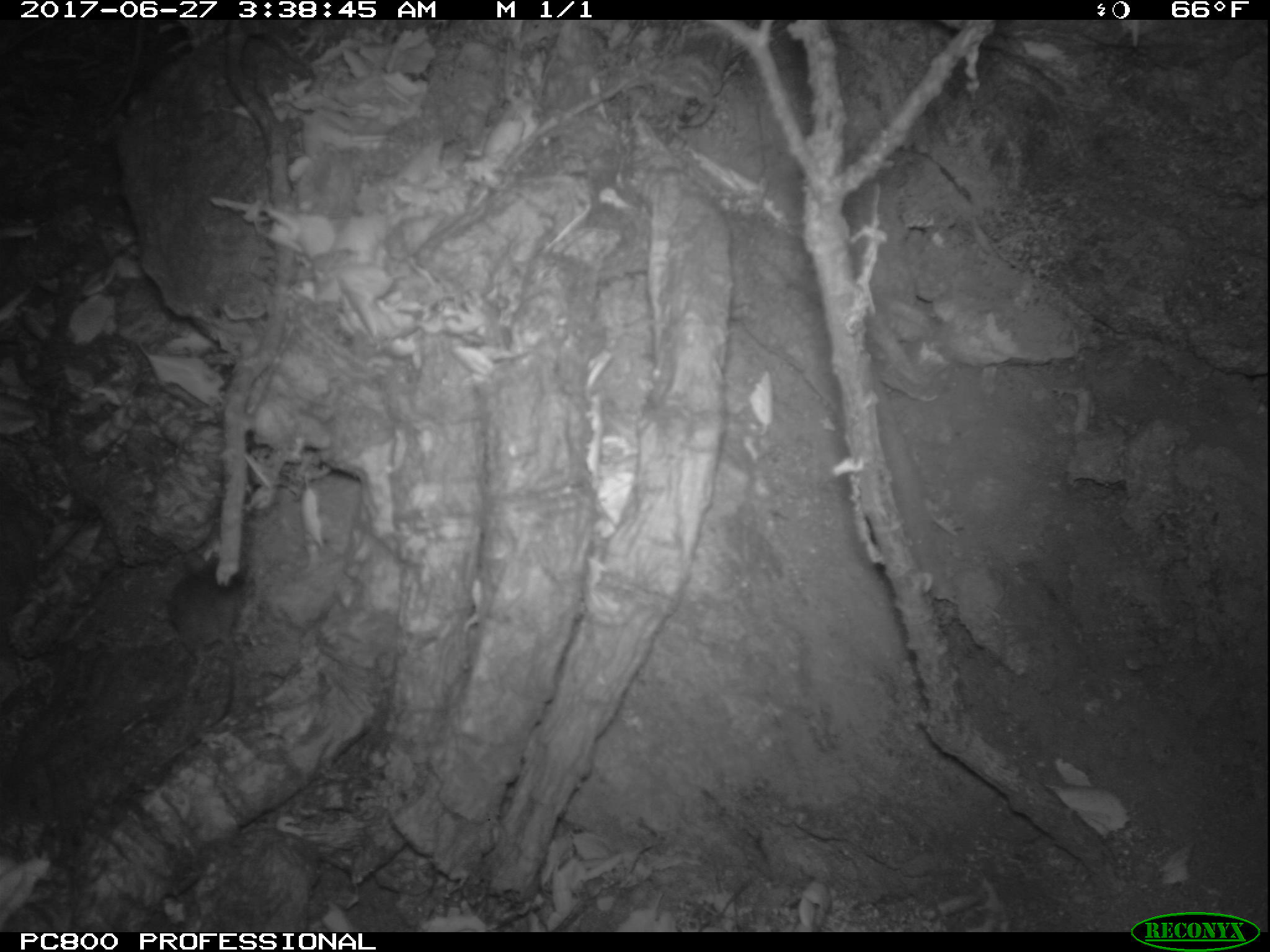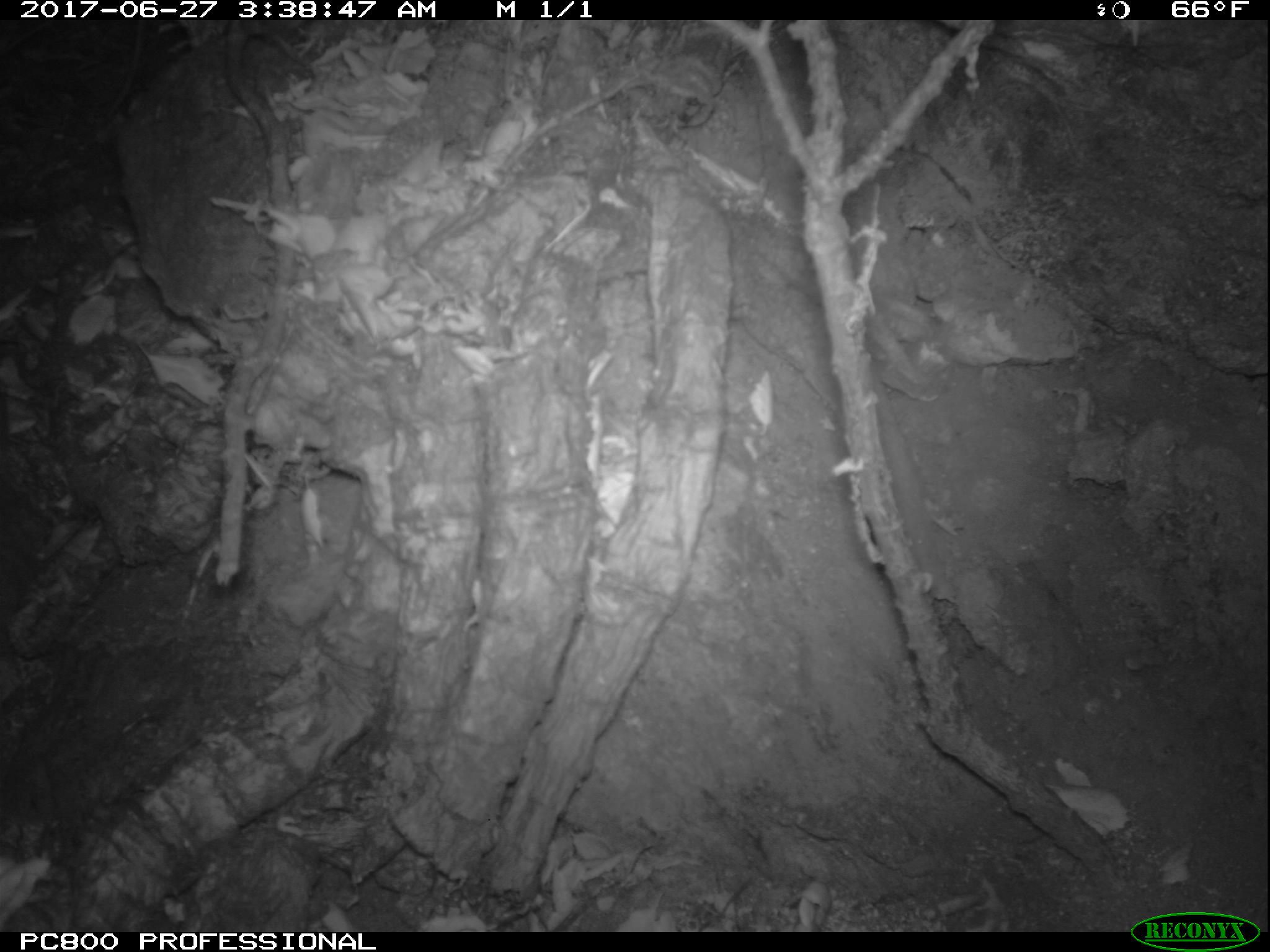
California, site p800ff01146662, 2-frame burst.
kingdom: Animalia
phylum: Chordata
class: Mammalia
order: Rodentia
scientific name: Rodentia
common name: rodent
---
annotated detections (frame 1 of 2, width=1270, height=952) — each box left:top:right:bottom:
rodent: 167:553:247:733